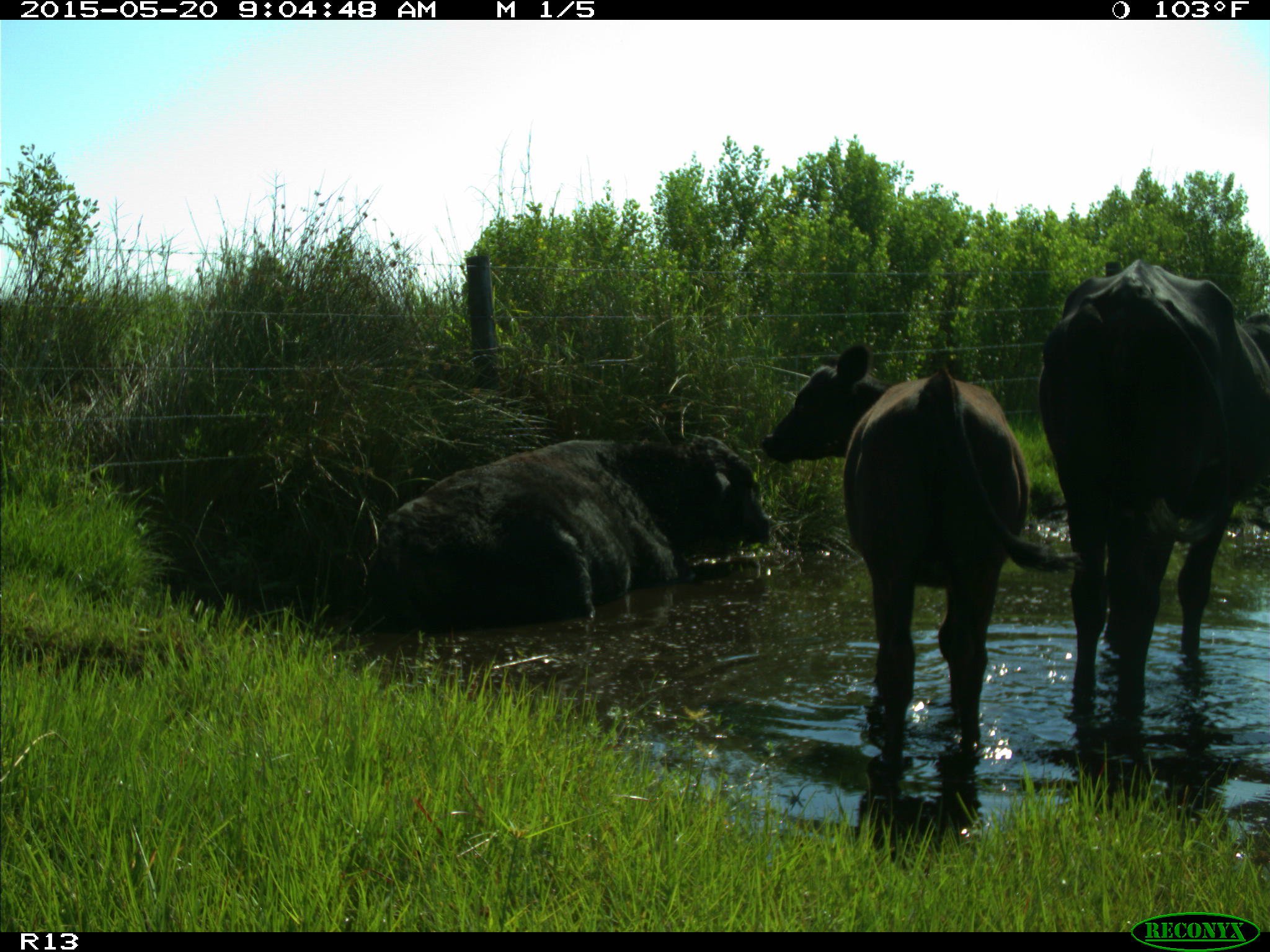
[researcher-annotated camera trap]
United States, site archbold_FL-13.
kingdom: Animalia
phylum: Chordata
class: Mammalia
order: Artiodactyla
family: Bovidae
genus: Bos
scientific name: Bos taurus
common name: domestic cow